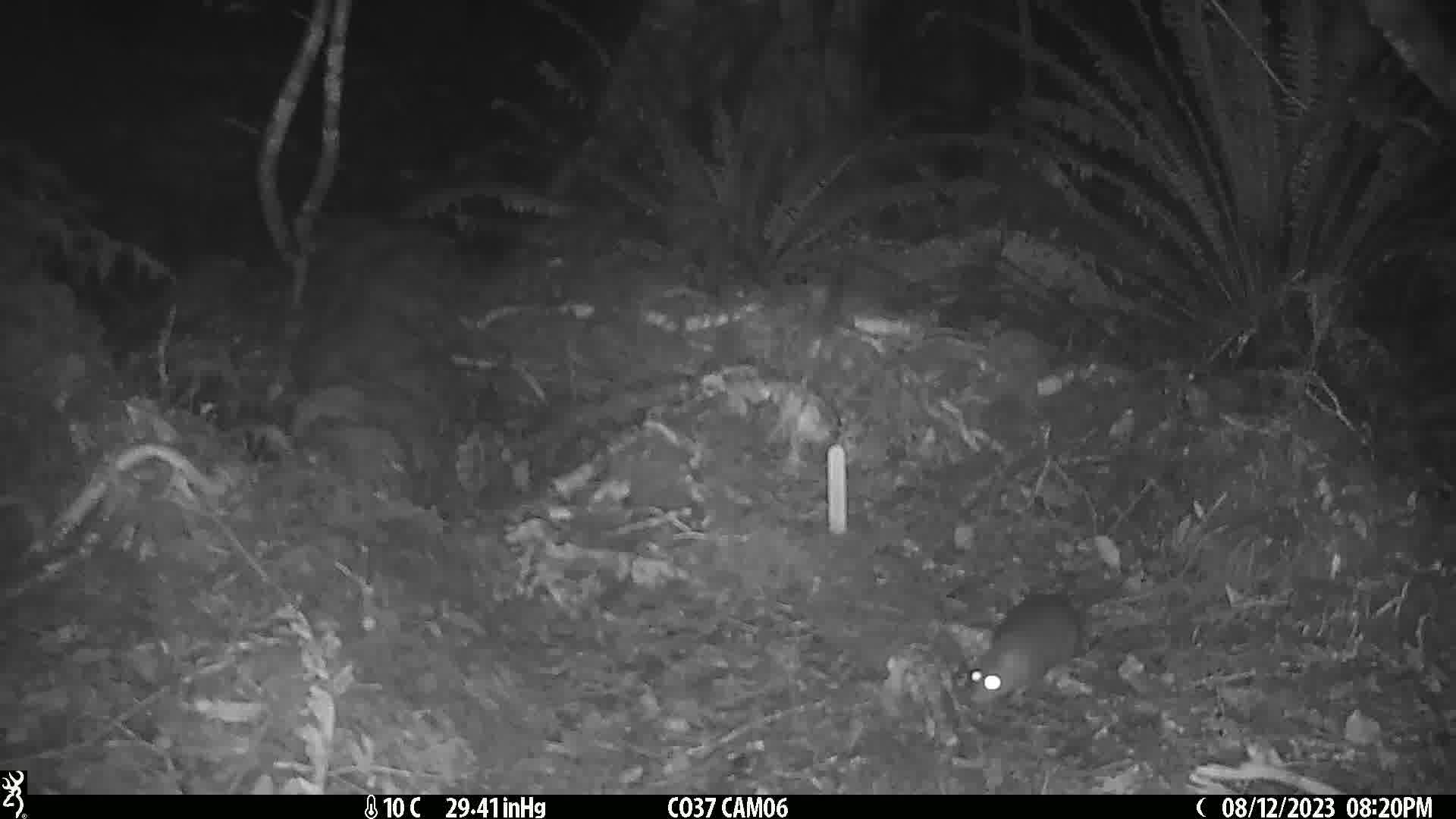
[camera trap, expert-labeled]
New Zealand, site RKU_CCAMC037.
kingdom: Animalia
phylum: Chordata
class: Mammalia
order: Rodentia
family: Muridae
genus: Rattus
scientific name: Rattus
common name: rat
Rat (Rattus).